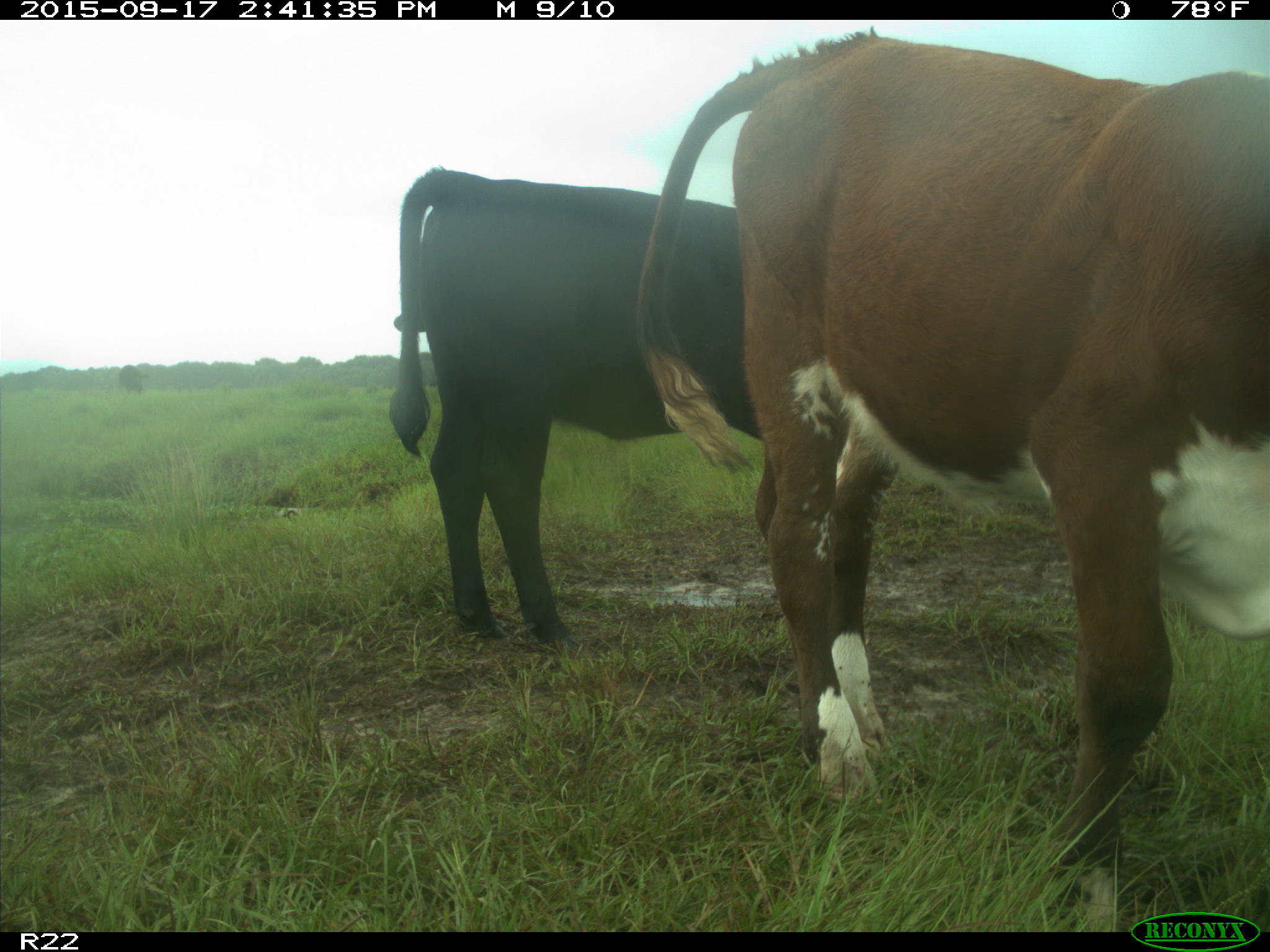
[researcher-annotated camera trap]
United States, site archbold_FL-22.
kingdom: Animalia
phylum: Chordata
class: Mammalia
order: Artiodactyla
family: Bovidae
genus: Bos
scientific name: Bos taurus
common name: domestic cow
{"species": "Bos taurus (domestic cow)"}